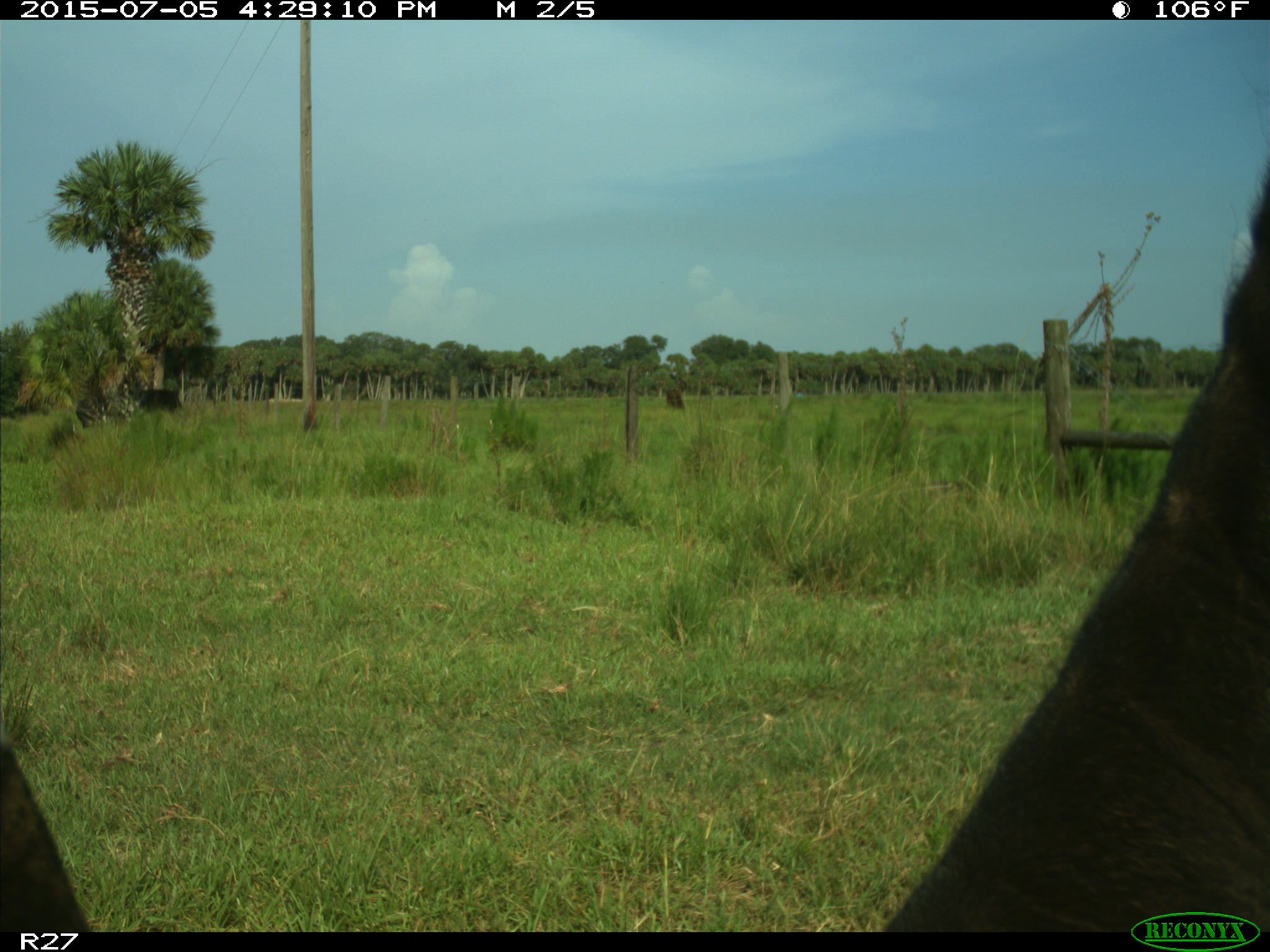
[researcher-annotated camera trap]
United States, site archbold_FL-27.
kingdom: Animalia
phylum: Chordata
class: Mammalia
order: Artiodactyla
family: Bovidae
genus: Bos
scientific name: Bos taurus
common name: domestic cow